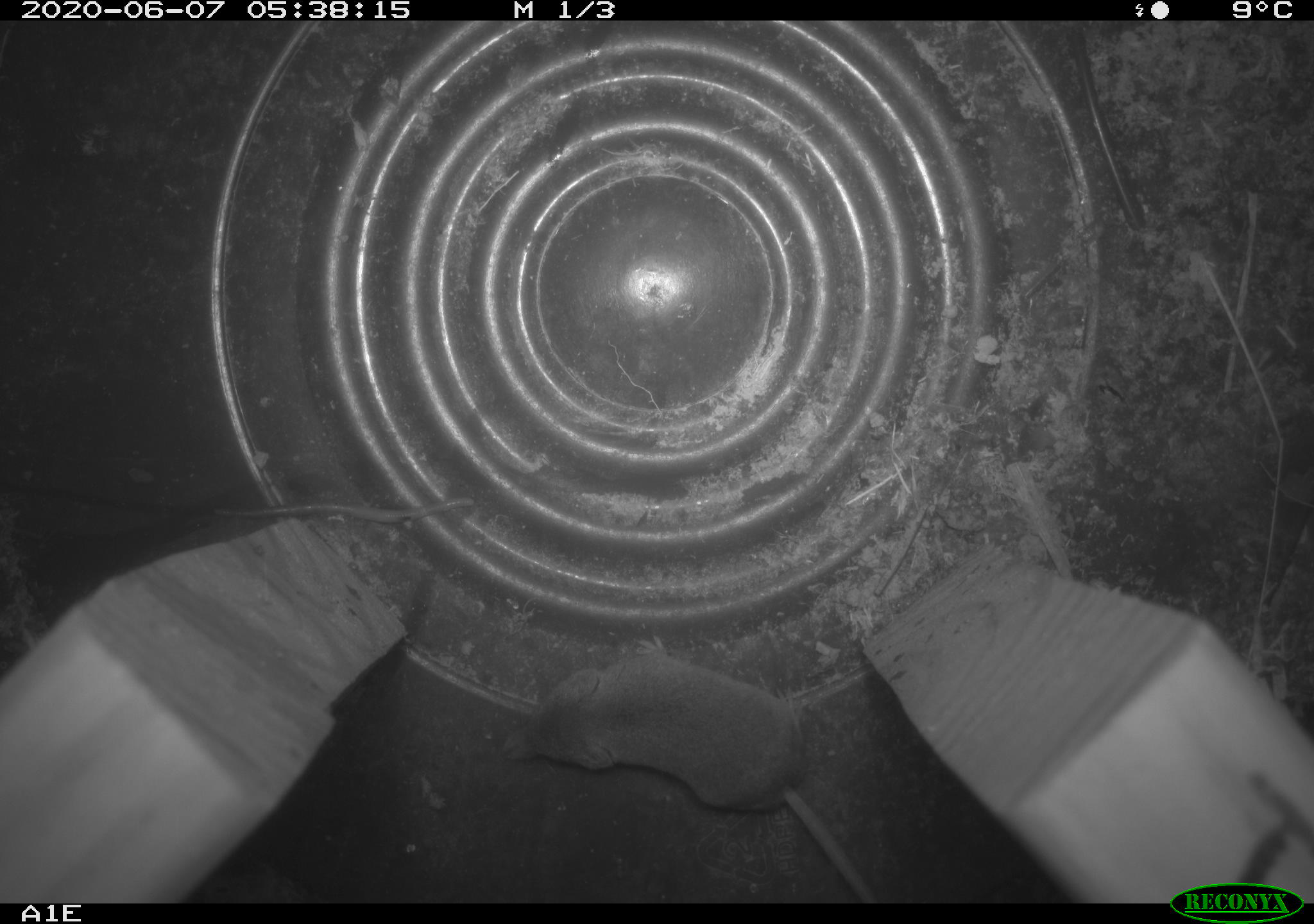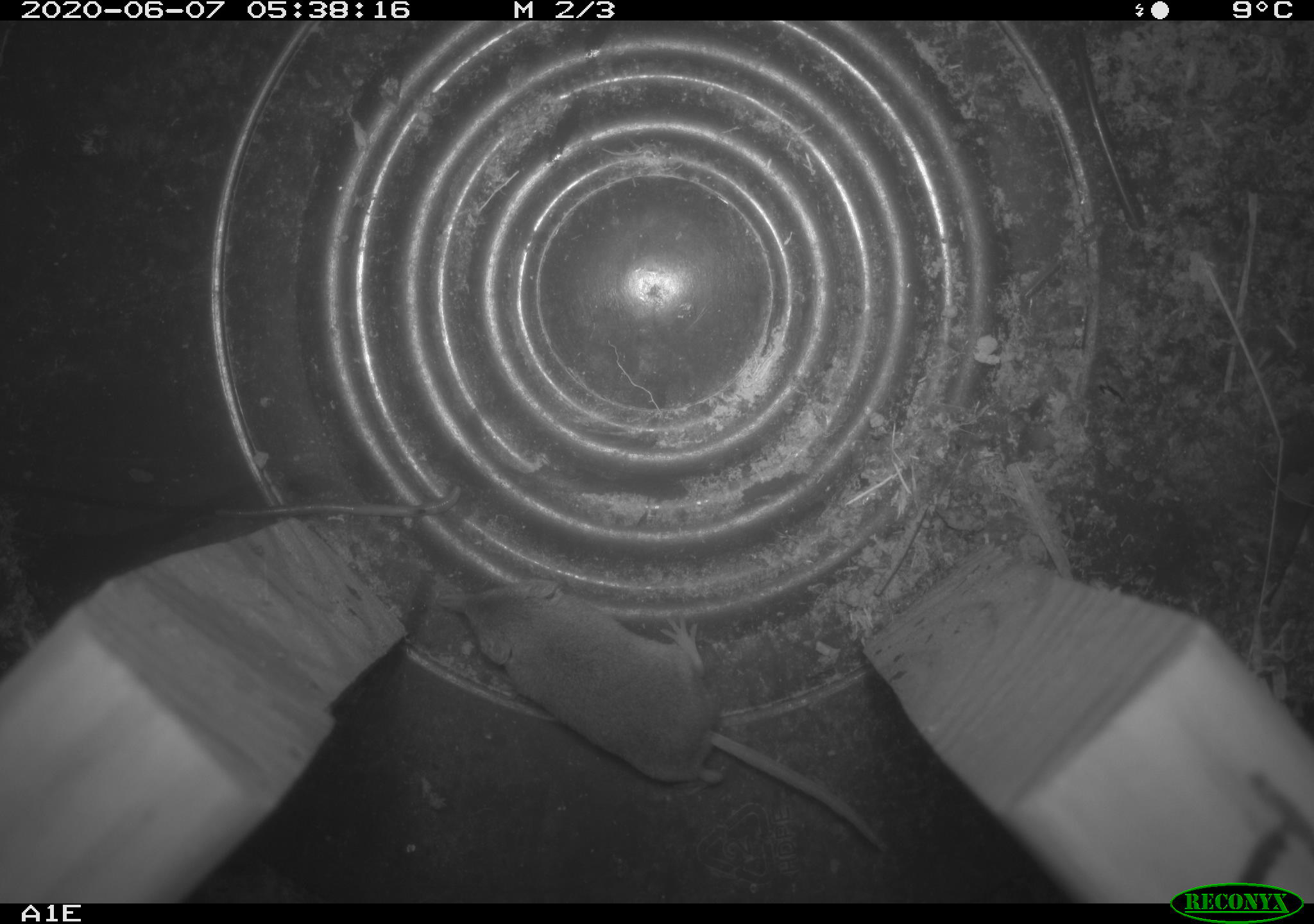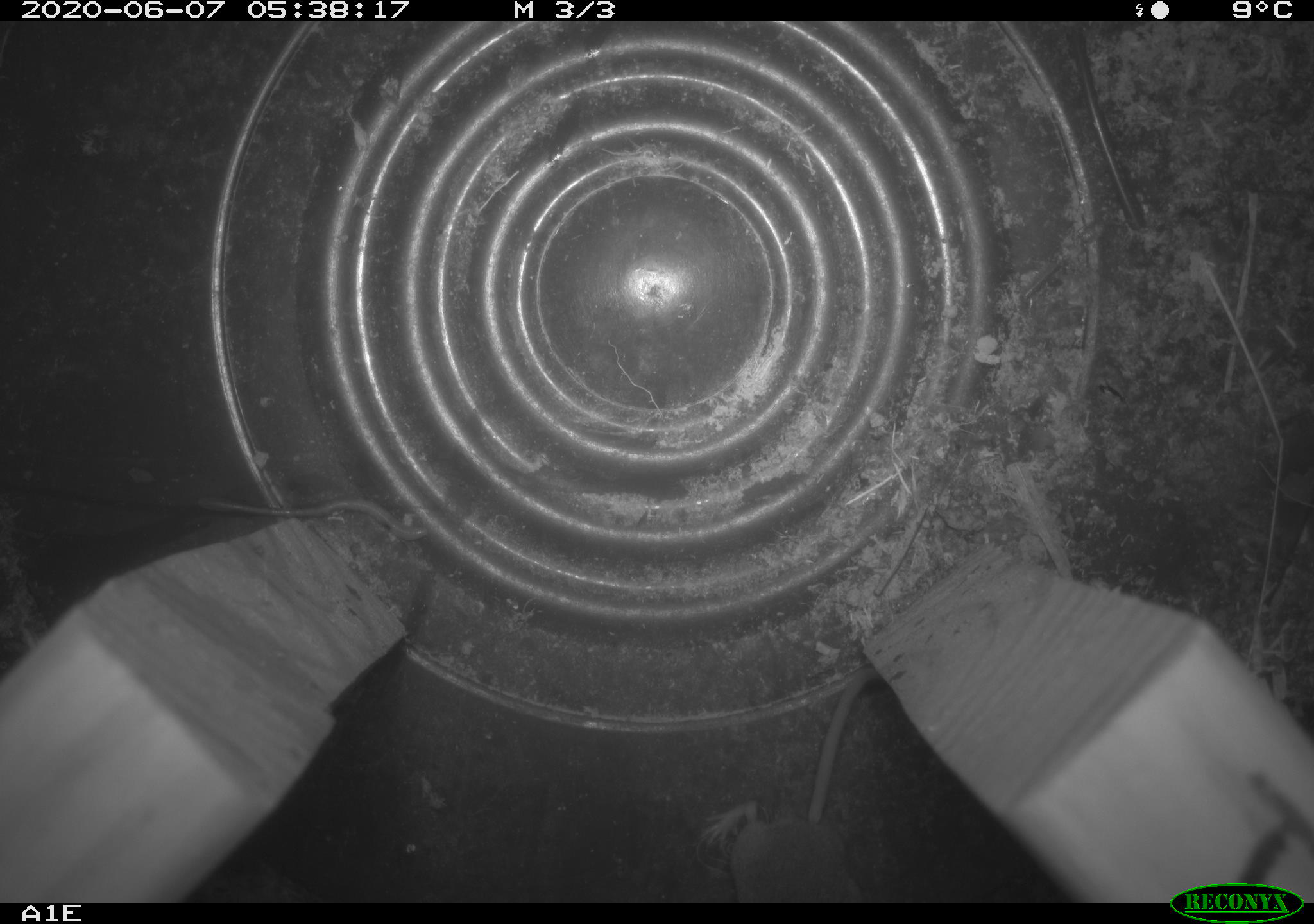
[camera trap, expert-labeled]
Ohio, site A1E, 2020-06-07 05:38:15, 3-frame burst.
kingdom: Animalia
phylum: Chordata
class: Mammalia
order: Eulipotyphla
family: Soricidae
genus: Sorex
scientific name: Sorex cinereus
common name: masked shrew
Masked shrew (Sorex cinereus).